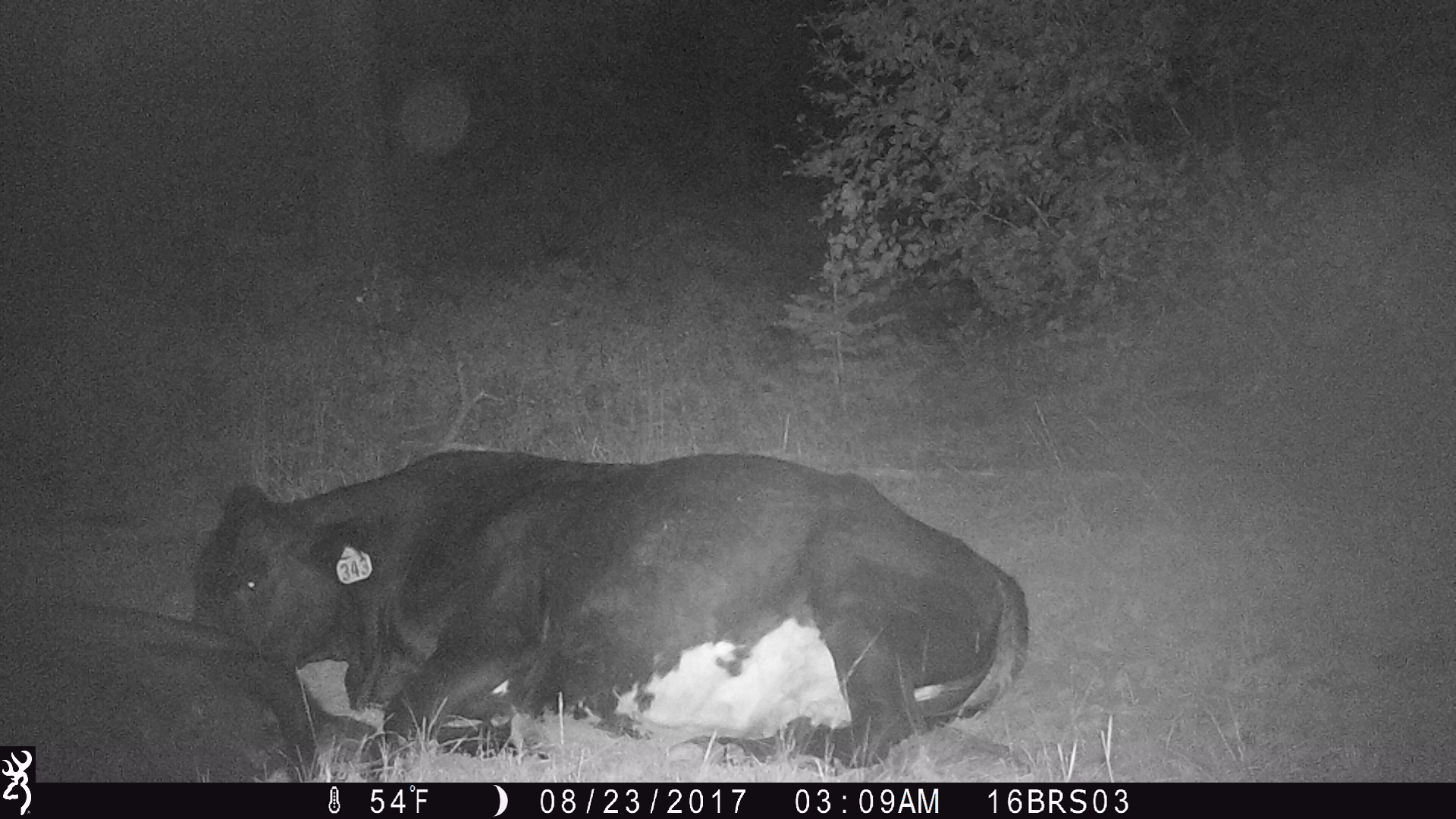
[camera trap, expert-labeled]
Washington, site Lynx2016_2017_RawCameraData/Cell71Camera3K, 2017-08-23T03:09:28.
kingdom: Animalia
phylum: Chordata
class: Mammalia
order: Artiodactyla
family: Bovidae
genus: Bos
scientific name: Bos taurus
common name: domestic cattle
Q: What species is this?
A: Domestic cattle (Bos taurus).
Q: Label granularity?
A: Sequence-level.